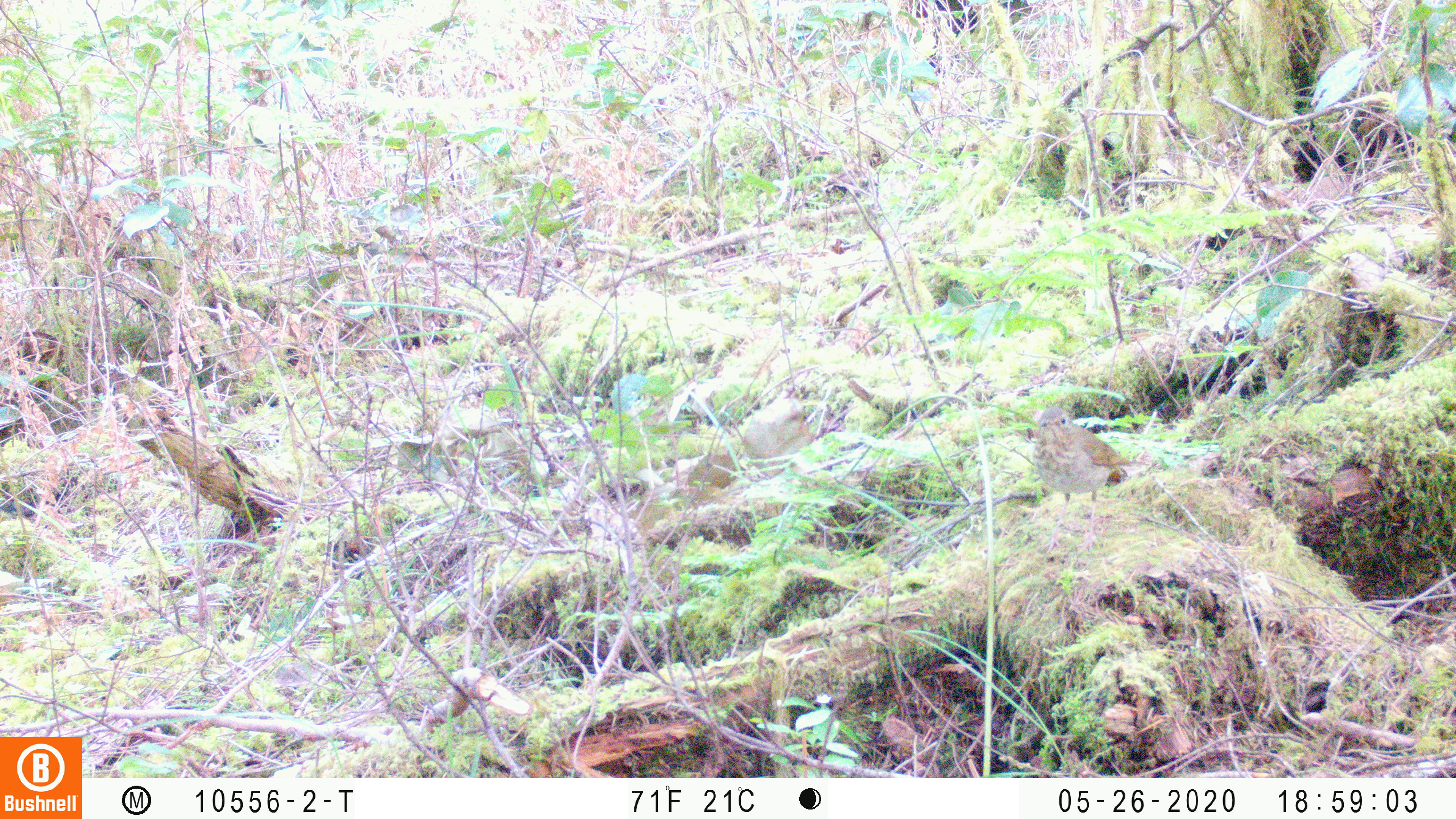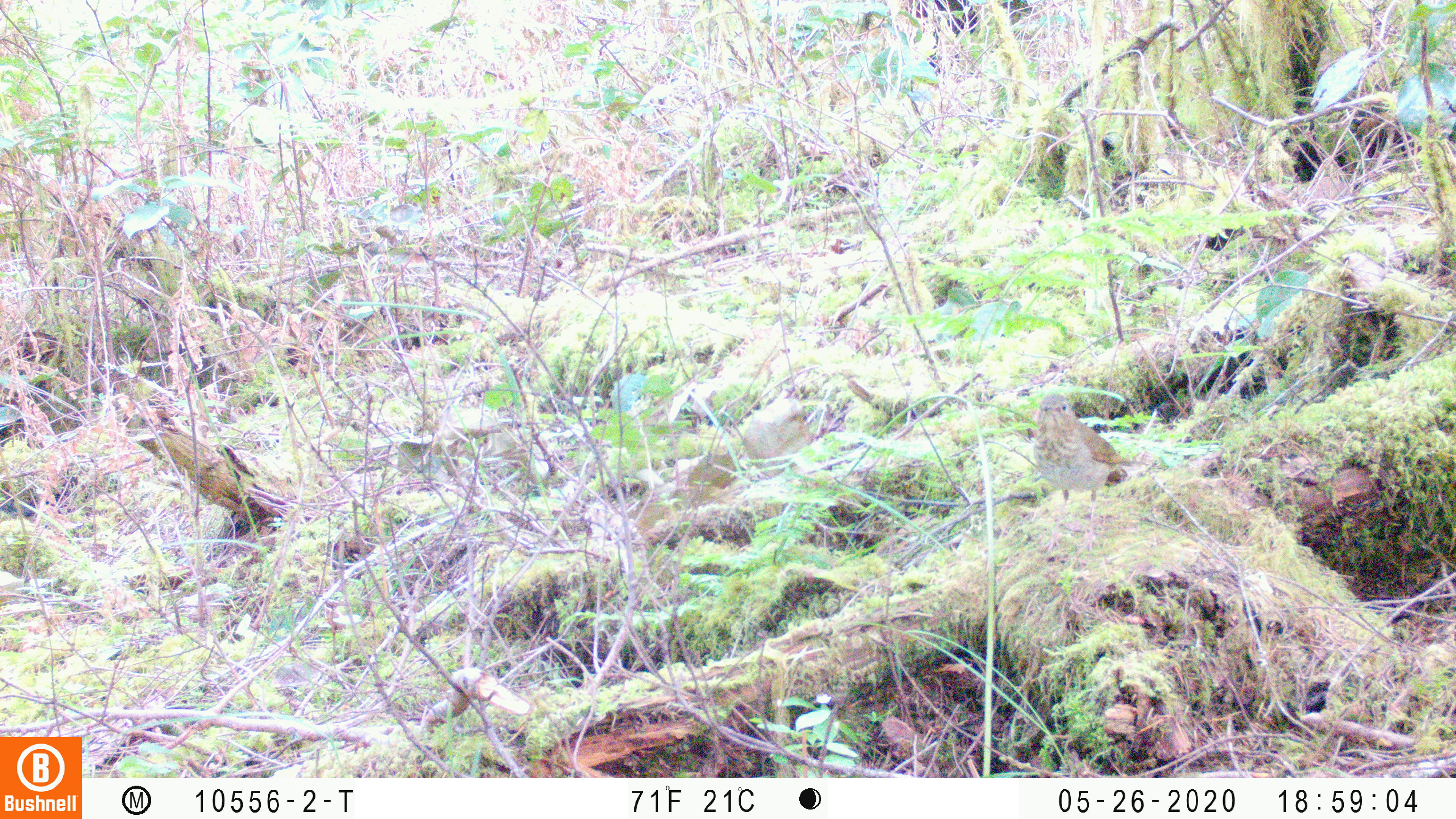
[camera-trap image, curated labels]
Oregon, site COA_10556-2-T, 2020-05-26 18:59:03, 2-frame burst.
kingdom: Animalia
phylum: Chordata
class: Aves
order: Passeriformes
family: Turdidae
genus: Catharus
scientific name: Catharus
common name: brown thrushes and nightingale-thrushes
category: catharus species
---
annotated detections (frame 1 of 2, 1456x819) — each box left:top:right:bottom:
catharus species: 1030:405:1139:502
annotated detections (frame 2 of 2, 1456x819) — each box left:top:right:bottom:
catharus species: 1029:393:1146:496